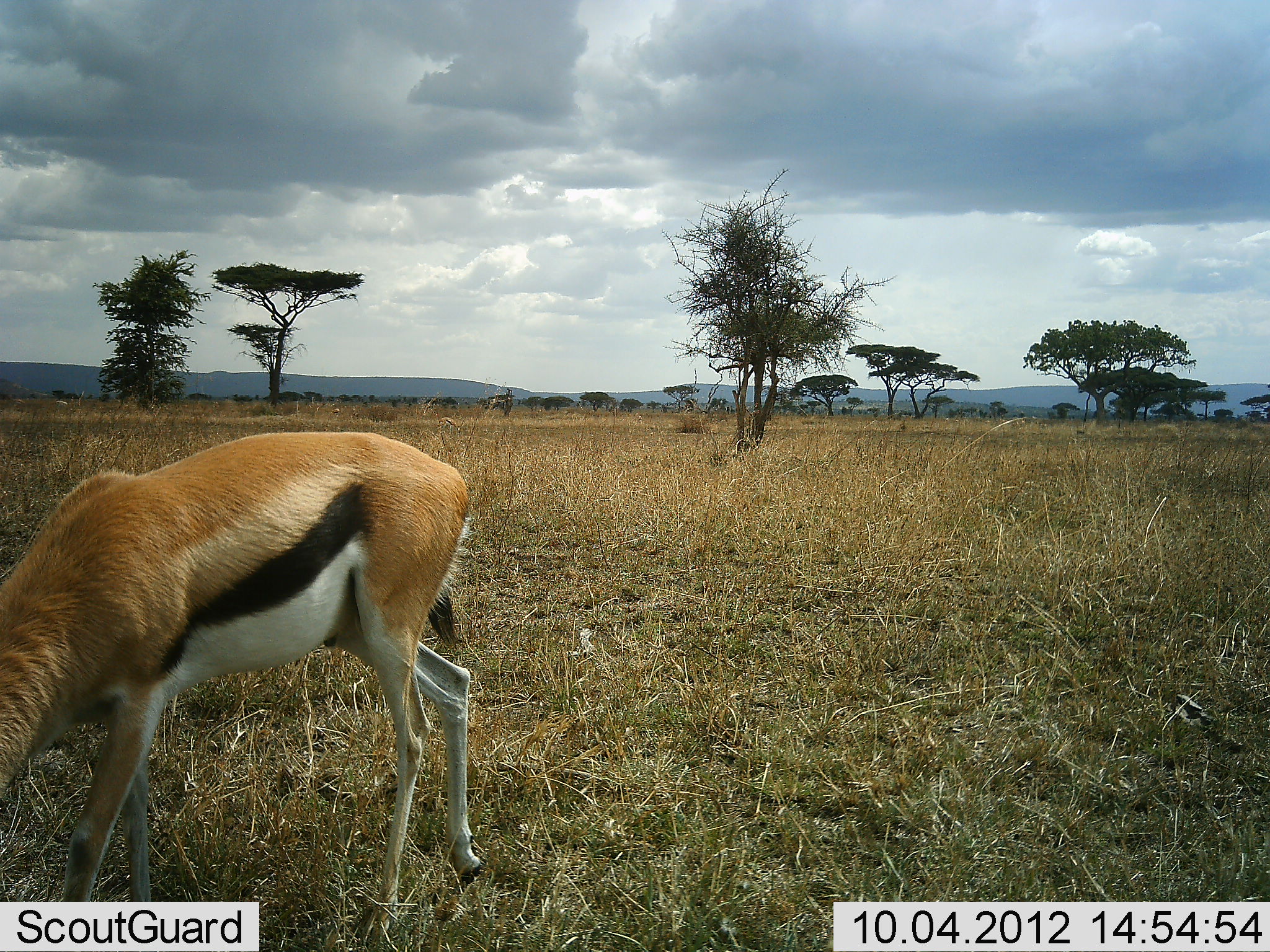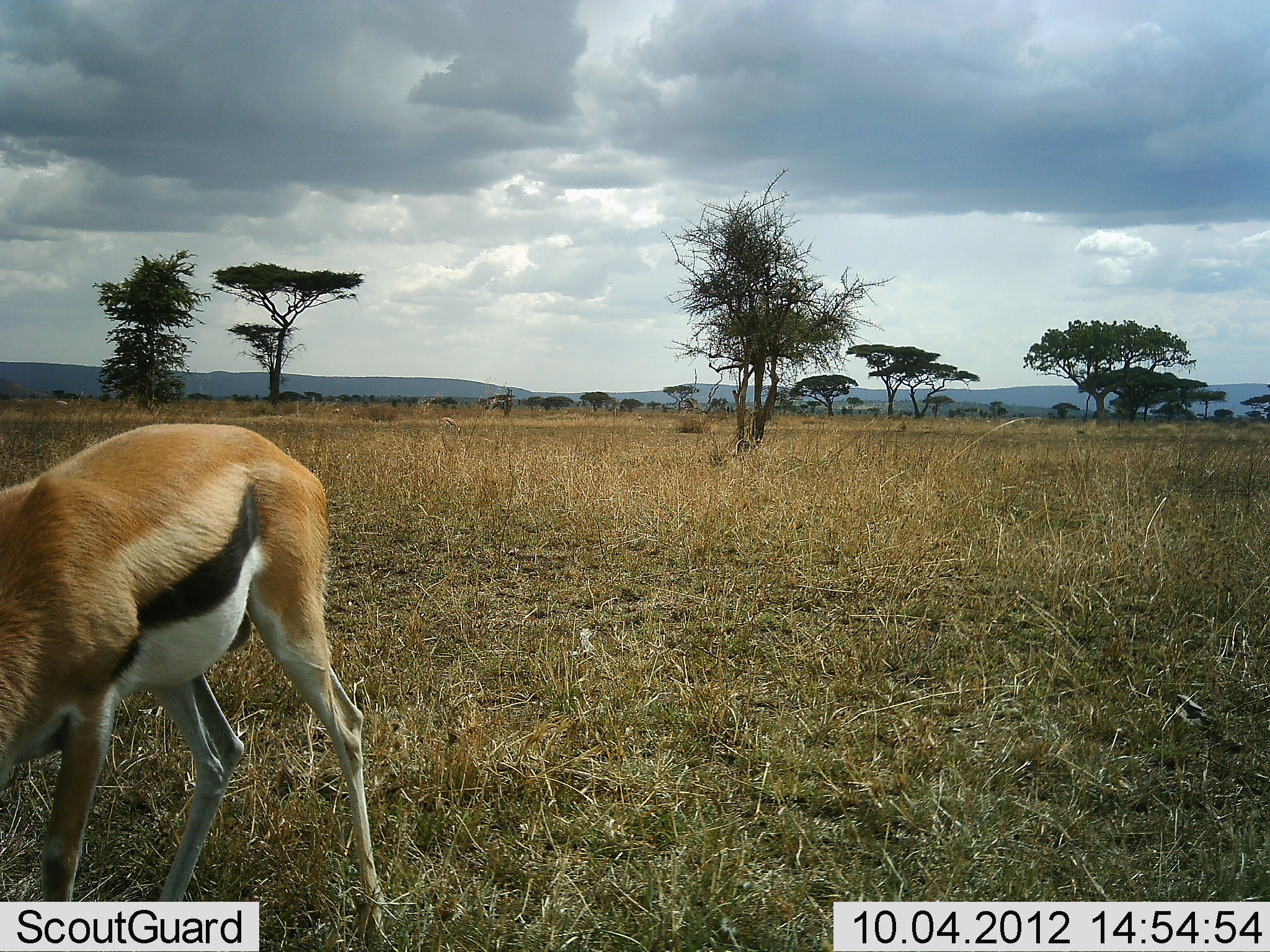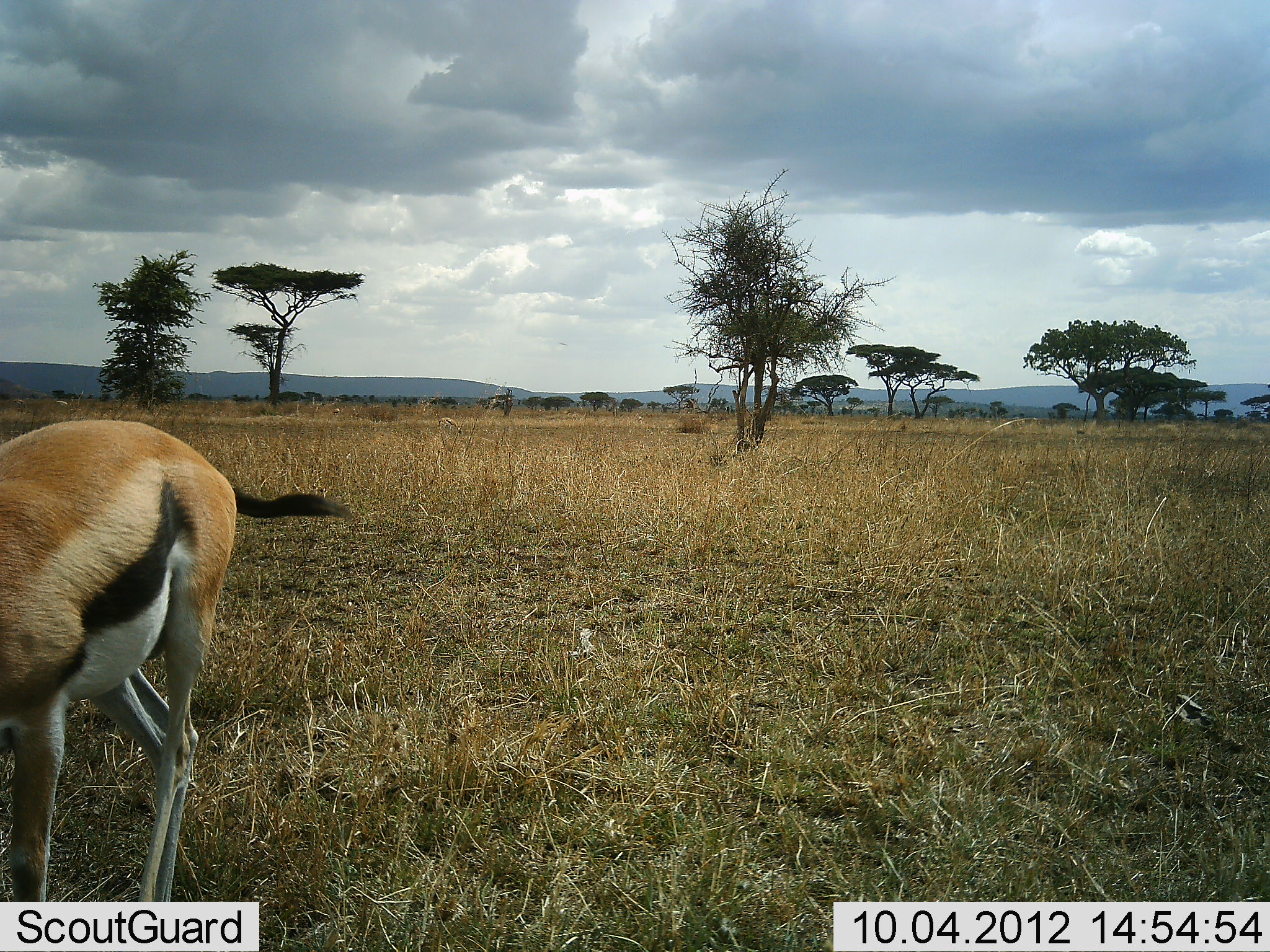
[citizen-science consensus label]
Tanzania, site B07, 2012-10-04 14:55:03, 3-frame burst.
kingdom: Animalia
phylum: Chordata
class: Mammalia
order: Artiodactyla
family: Bovidae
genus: Eudorcas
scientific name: Eudorcas thomsonii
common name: thomson's gazelle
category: gazellethomsons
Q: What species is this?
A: Gazellethomsons (thomson's gazelle) (Eudorcas thomsonii).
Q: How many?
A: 1.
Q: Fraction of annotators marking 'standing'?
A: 10%.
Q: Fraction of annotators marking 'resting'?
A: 0%.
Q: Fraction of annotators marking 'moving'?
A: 60%.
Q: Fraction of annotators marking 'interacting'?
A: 0%.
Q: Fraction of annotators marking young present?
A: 0%.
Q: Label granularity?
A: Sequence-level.